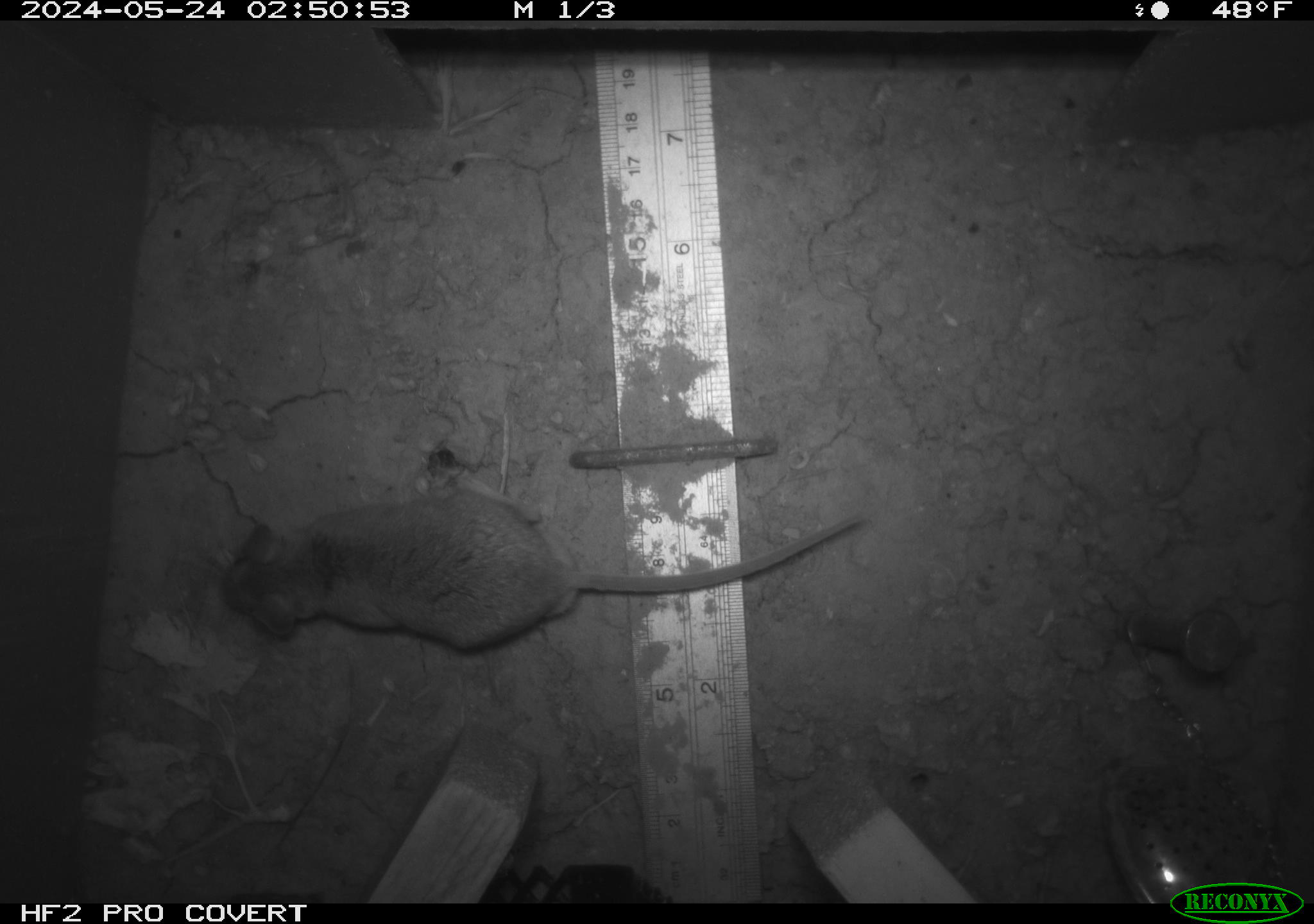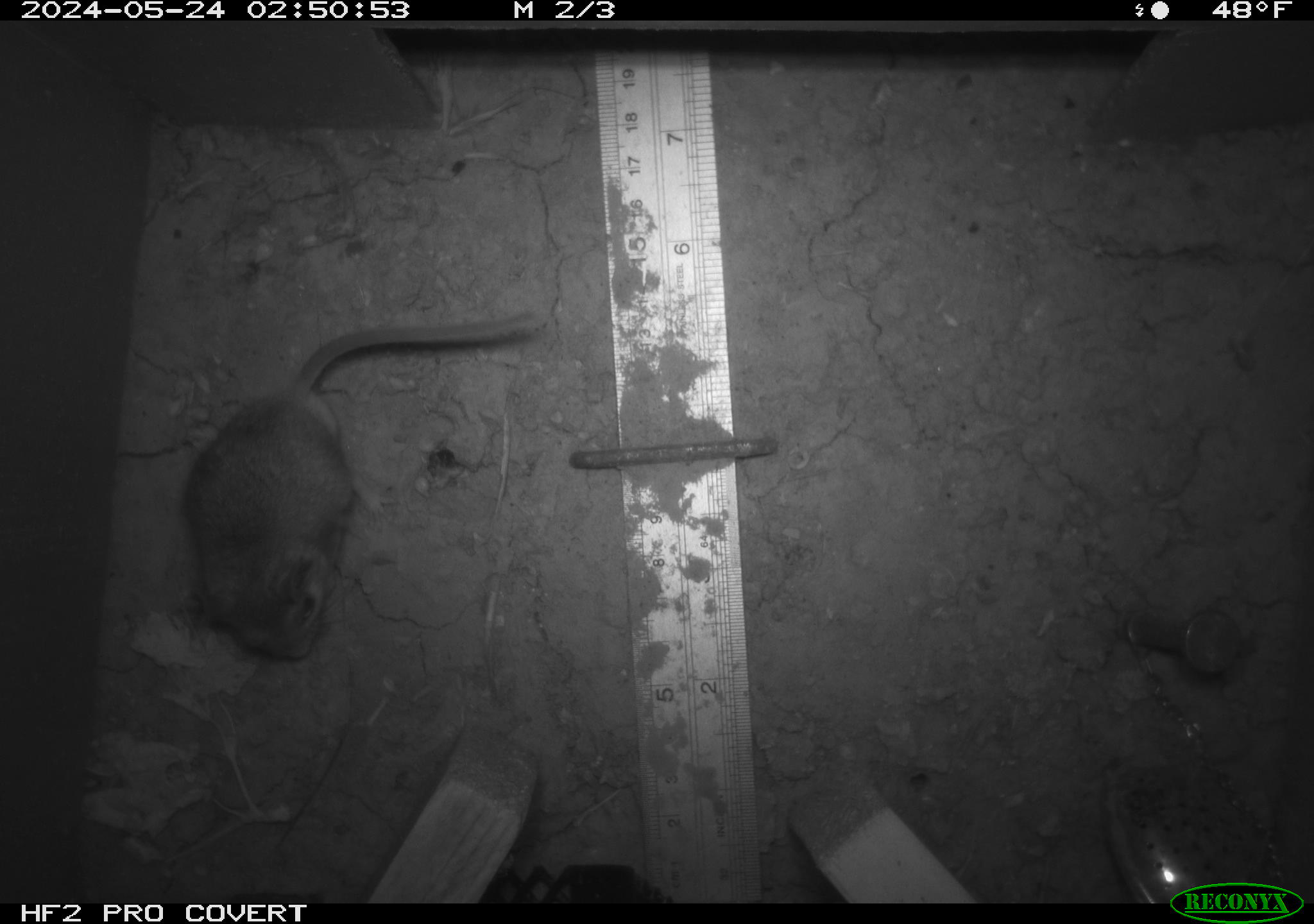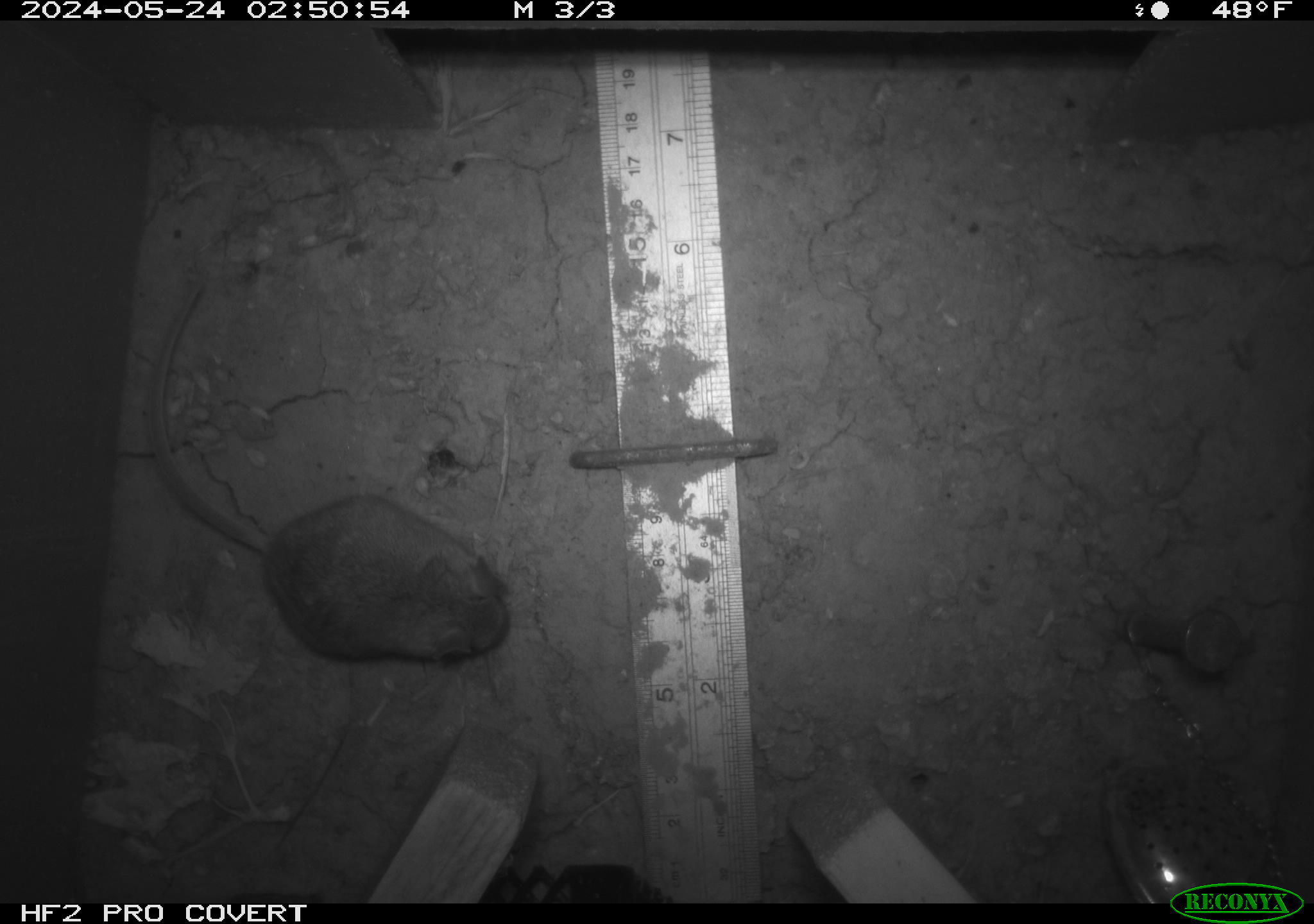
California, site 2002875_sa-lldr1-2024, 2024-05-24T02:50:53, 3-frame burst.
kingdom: Animalia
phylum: Chordata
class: Mammalia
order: Rodentia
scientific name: Rodentia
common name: mouse species